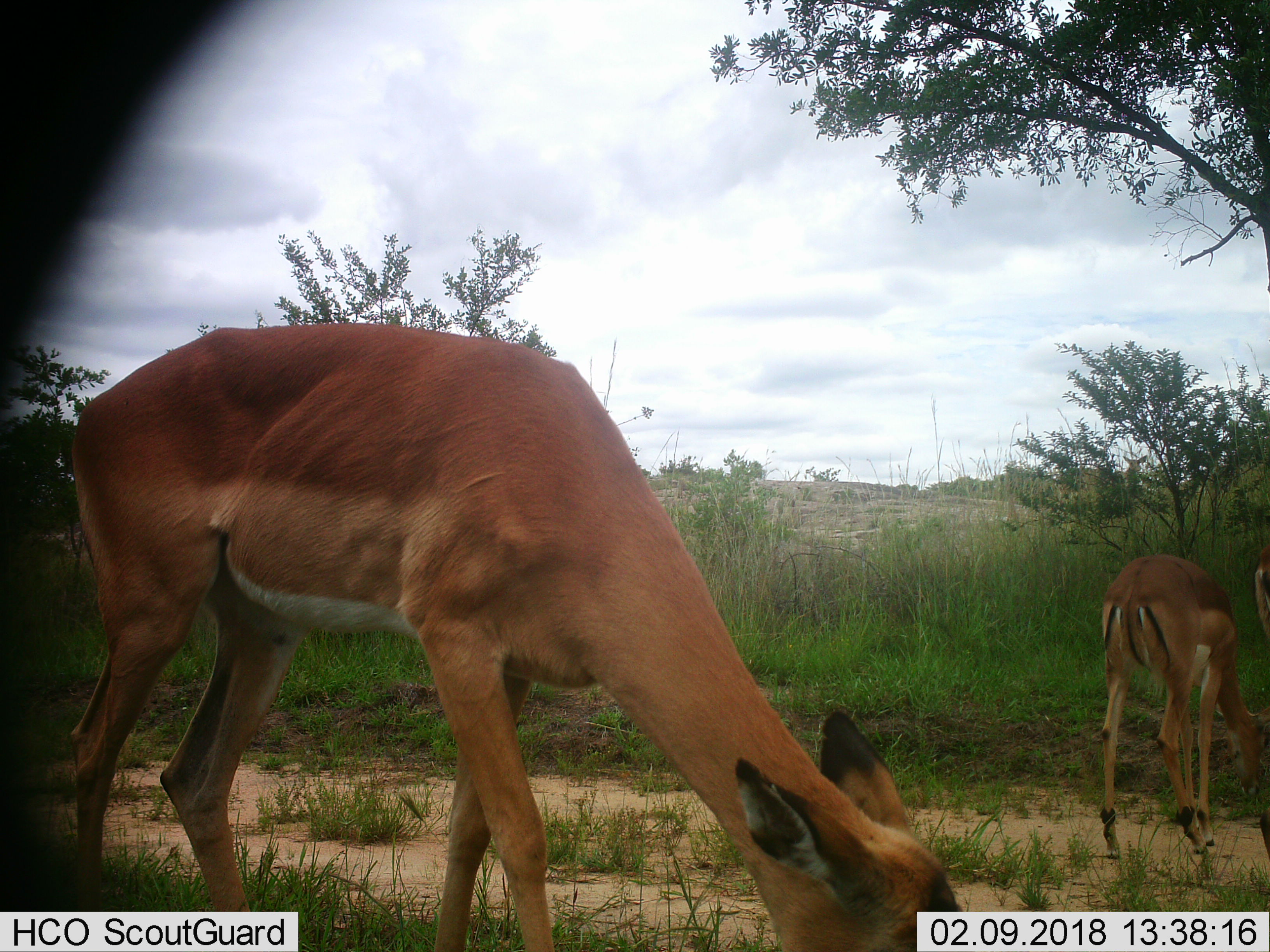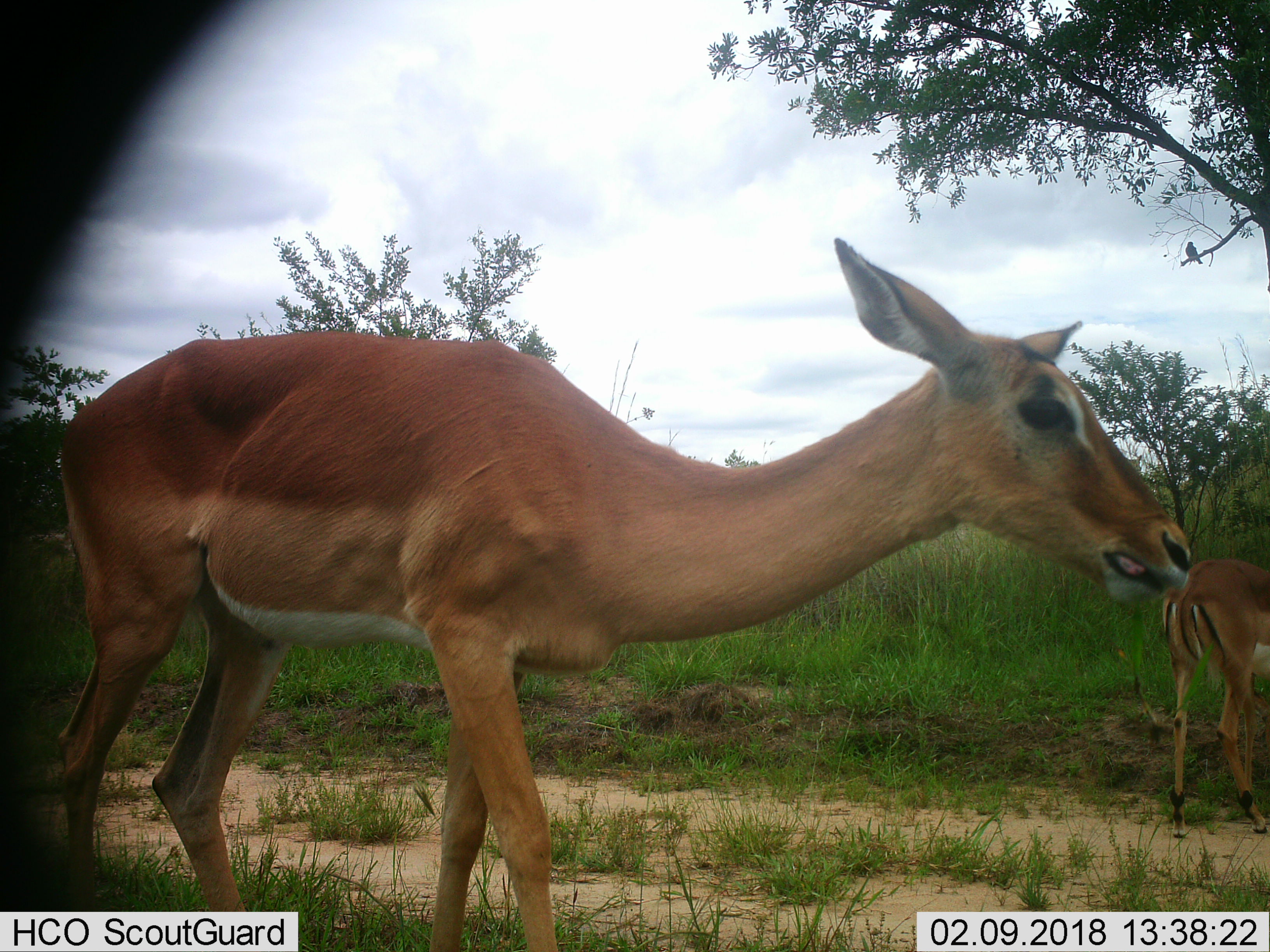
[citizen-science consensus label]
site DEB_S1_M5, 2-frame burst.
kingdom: Animalia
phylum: Chordata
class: Mammalia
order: Artiodactyla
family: Bovidae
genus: Aepyceros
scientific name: Aepyceros melampus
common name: impala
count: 3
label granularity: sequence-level